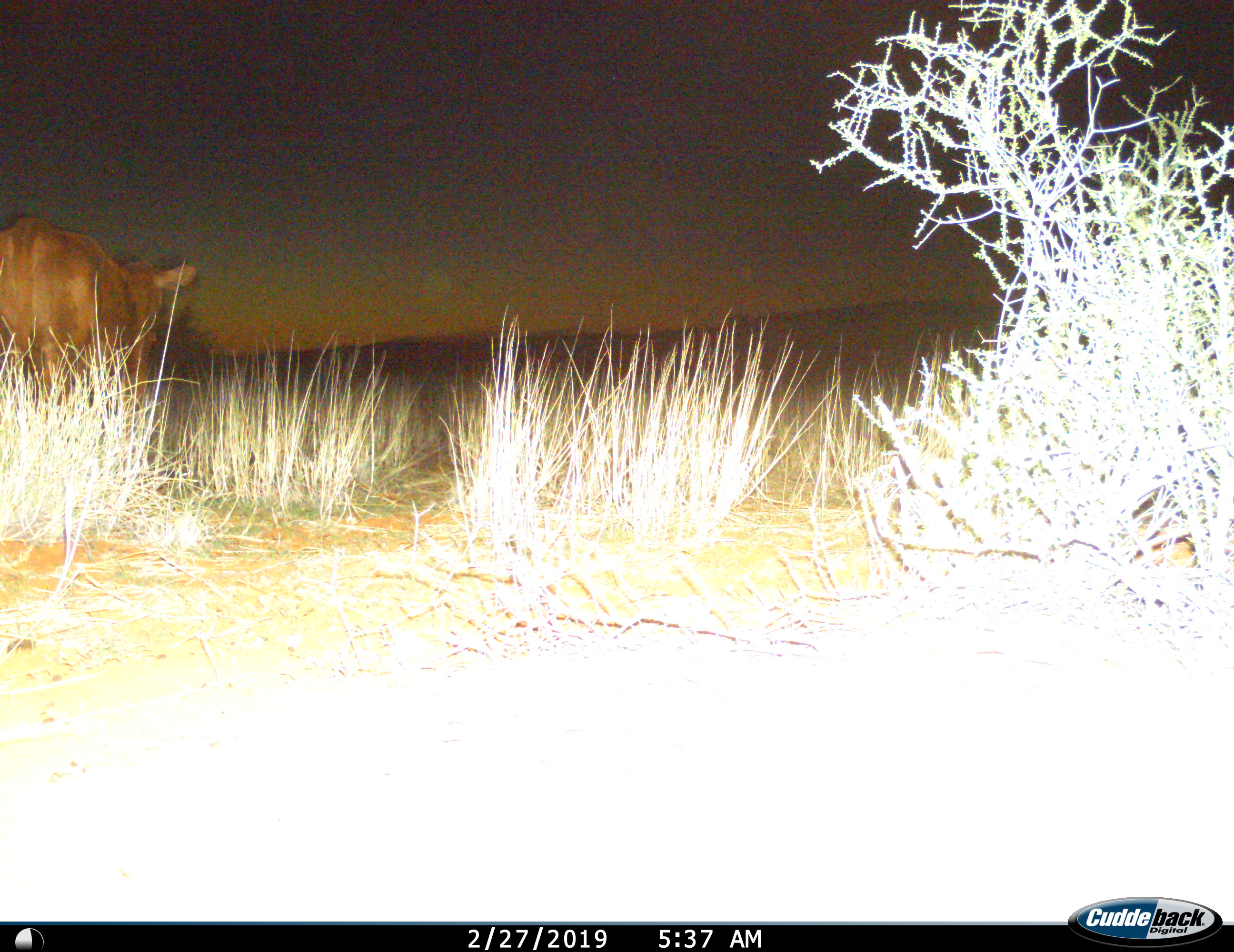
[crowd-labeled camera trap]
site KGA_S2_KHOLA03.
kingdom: Animalia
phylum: Chordata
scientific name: Vertebrata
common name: domestic animal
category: domesticanimal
Domesticanimal (domestic animal) (Vertebrata), count 1. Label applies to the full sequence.